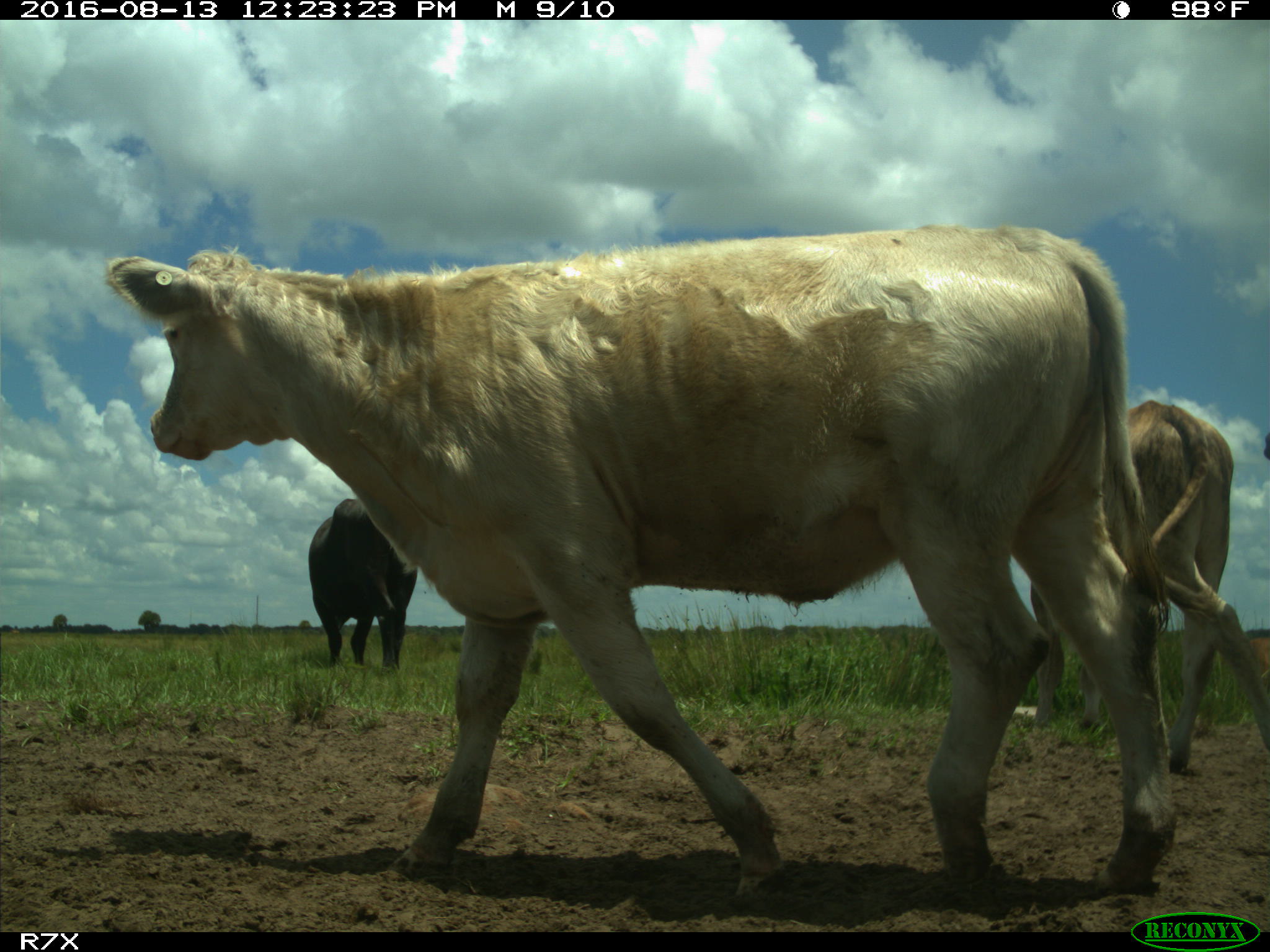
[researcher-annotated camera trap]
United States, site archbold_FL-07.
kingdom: Animalia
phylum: Chordata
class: Mammalia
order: Artiodactyla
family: Bovidae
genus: Bos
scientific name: Bos taurus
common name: domestic cow